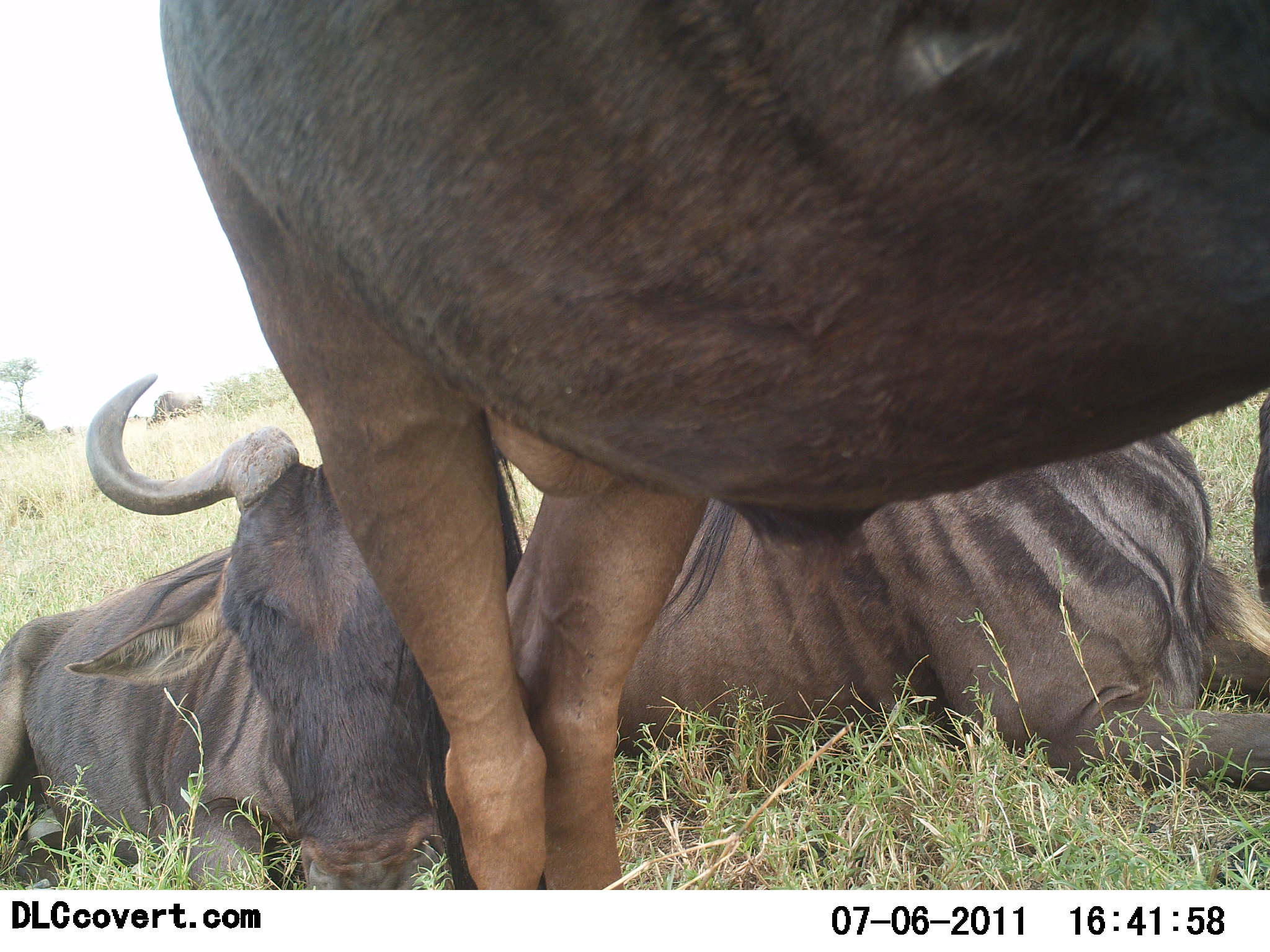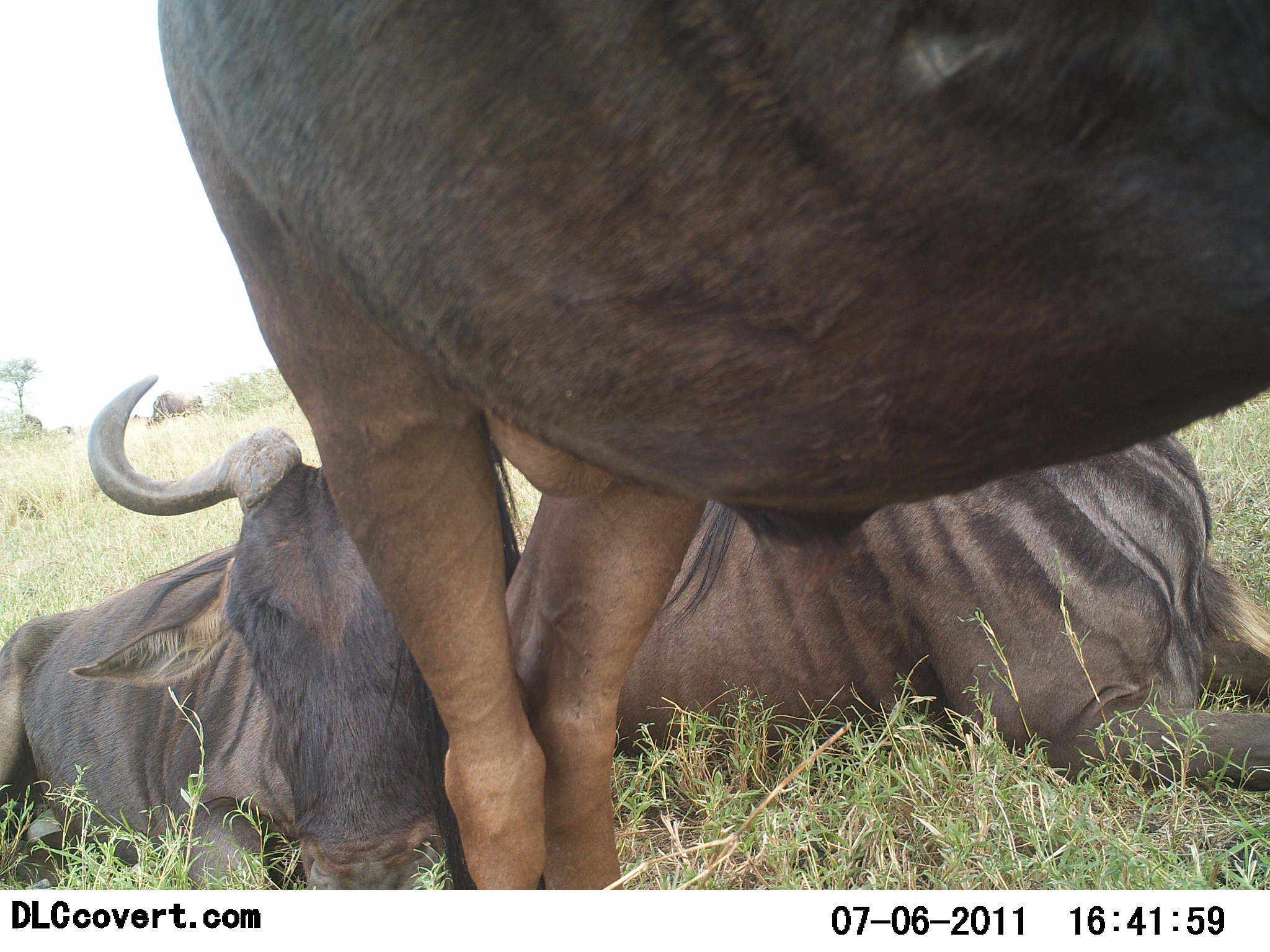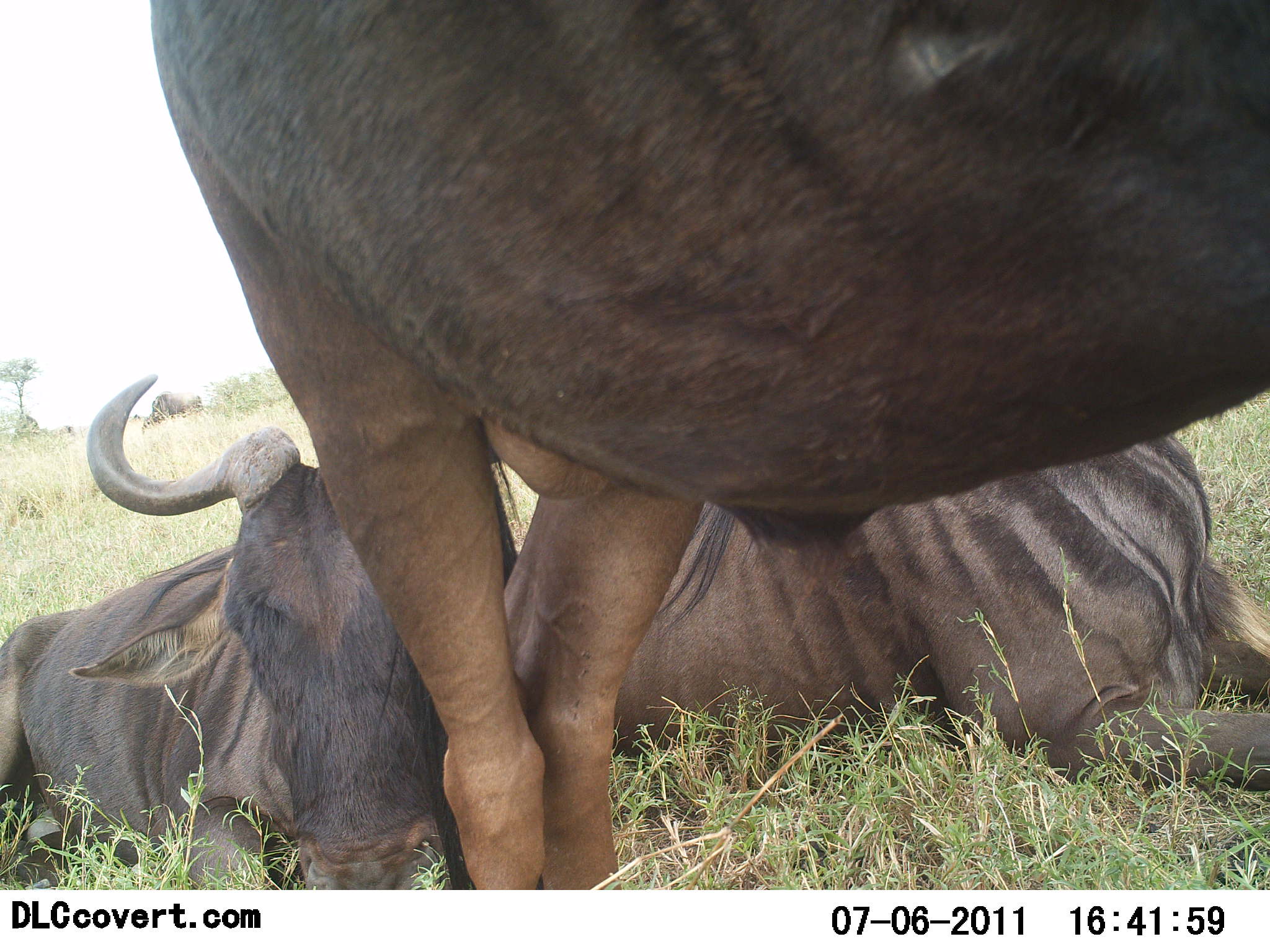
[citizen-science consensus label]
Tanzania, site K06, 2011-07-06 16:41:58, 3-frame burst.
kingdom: Animalia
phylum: Chordata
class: Mammalia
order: Artiodactyla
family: Bovidae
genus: Connochaetes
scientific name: Connochaetes taurinus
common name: blue wildebeest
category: wildebeest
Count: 3.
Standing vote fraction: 55%.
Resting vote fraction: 100%.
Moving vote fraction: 0%.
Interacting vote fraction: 9%.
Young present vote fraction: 0%.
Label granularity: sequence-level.